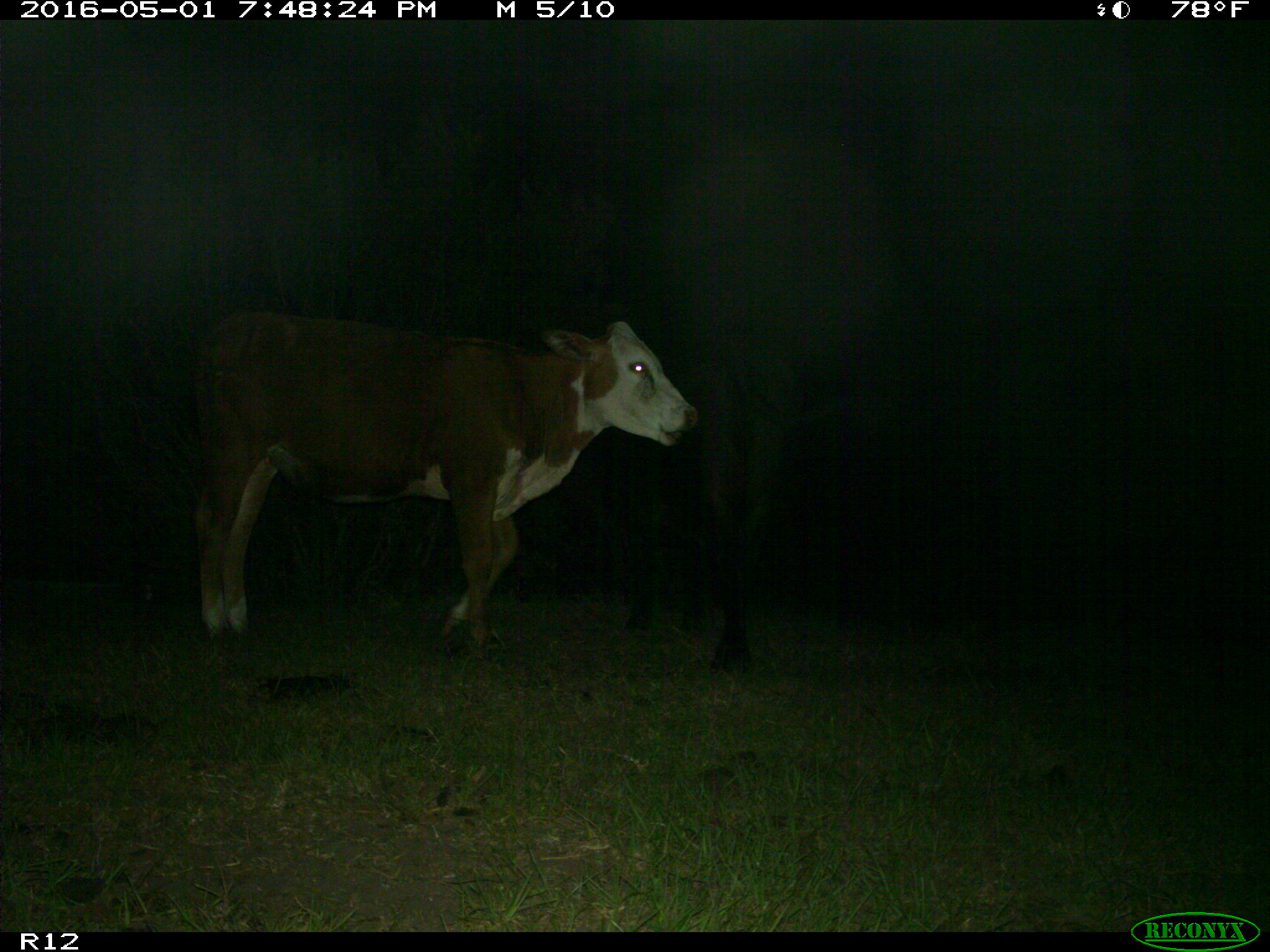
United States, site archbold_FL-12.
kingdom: Animalia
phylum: Chordata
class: Mammalia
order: Artiodactyla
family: Bovidae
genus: Bos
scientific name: Bos taurus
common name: domestic cow